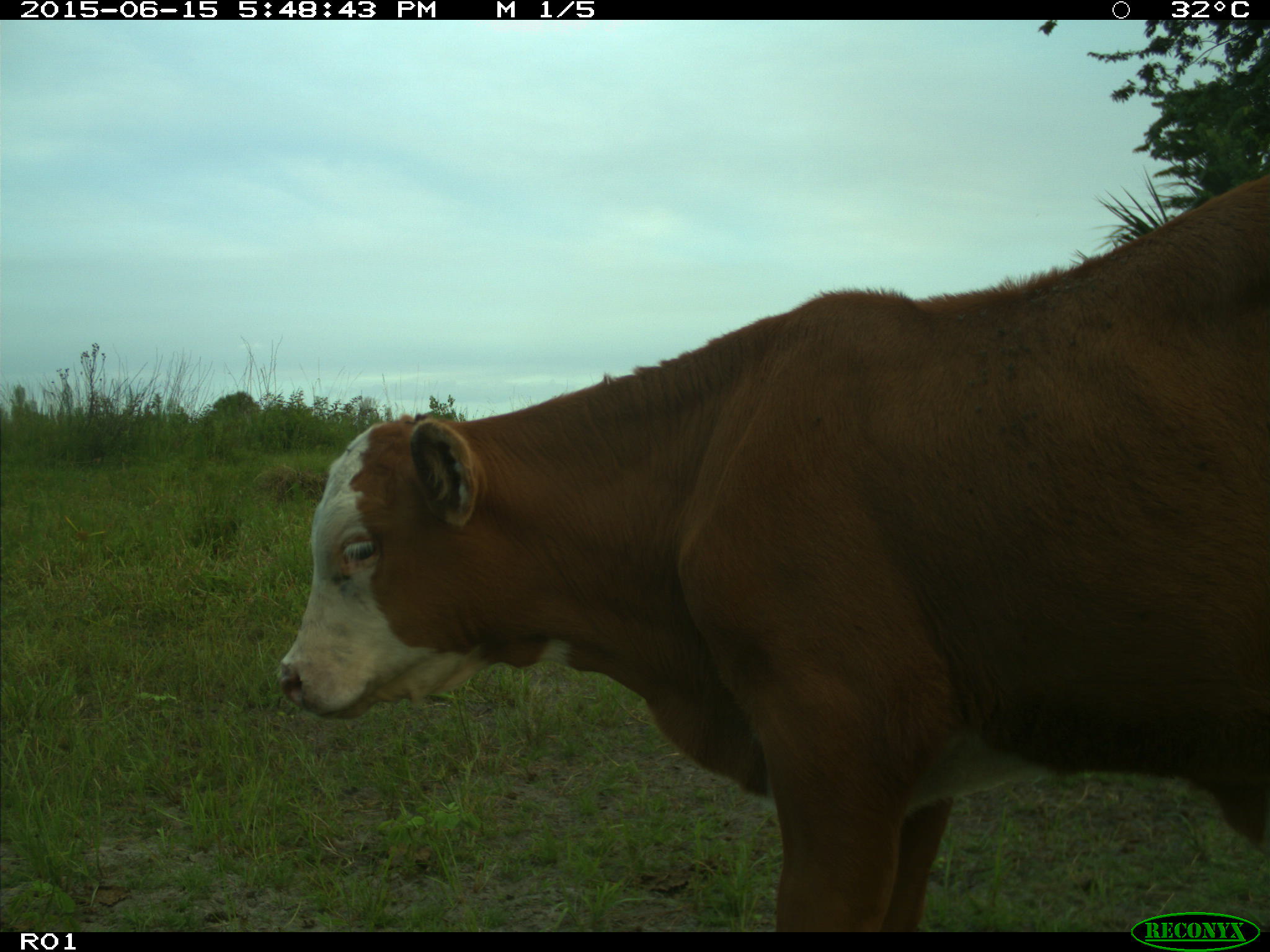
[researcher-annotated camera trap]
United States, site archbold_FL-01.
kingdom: Animalia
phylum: Chordata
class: Mammalia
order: Artiodactyla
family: Bovidae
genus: Bos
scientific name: Bos taurus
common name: domestic cow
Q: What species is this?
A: Bos taurus (domestic cow).